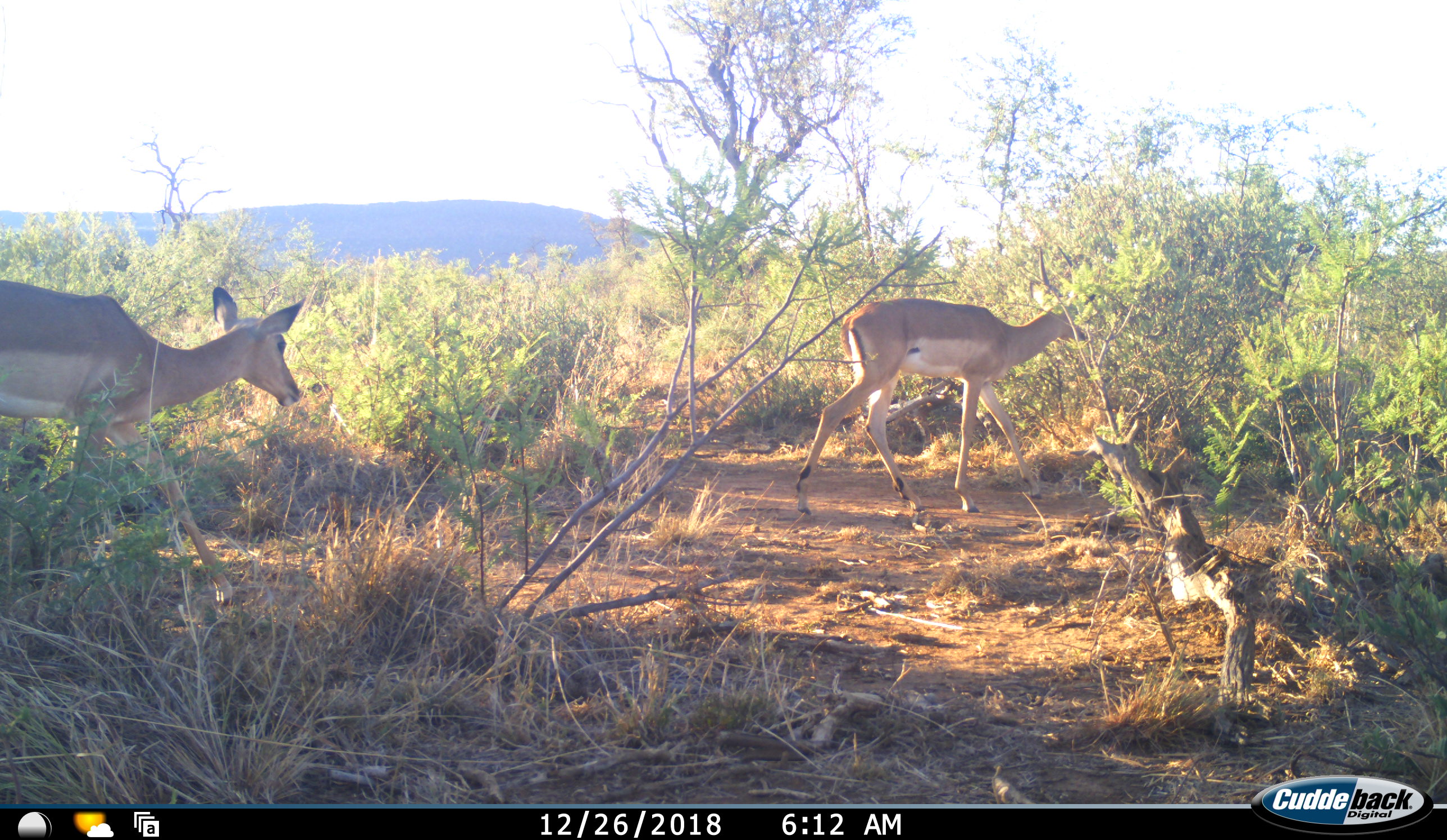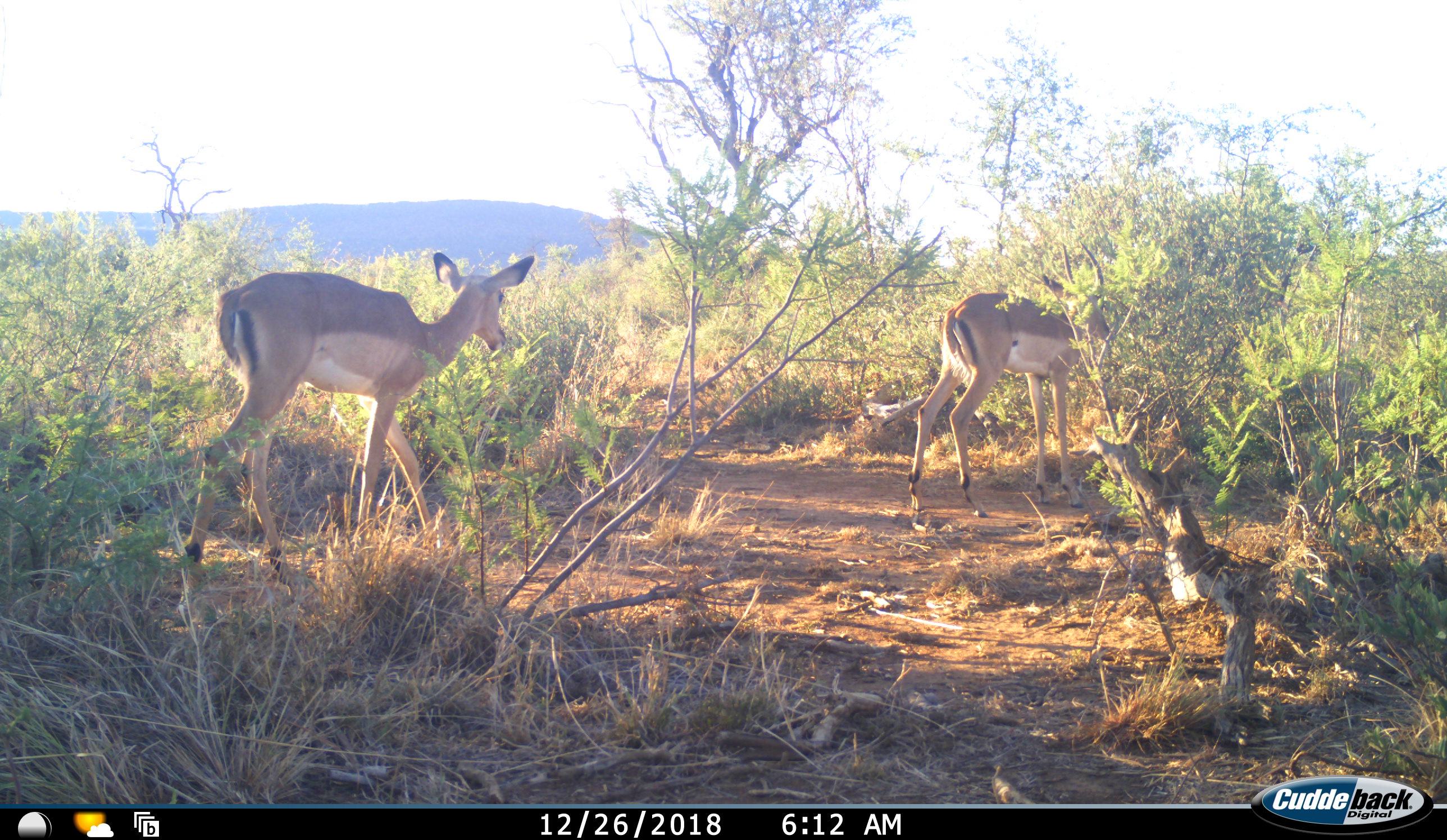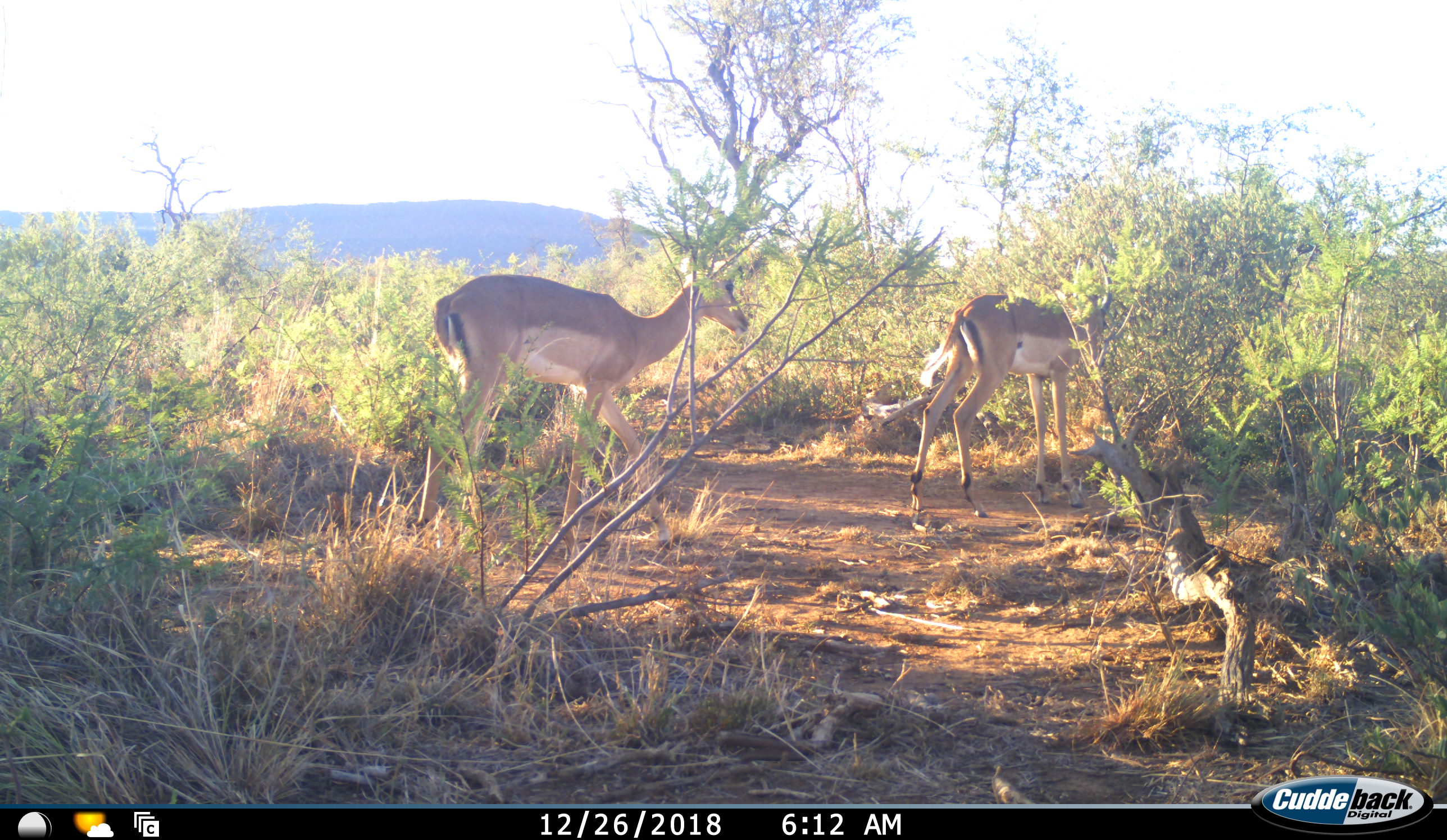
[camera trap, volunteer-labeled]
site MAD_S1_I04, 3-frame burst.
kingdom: Animalia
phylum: Chordata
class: Mammalia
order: Artiodactyla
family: Bovidae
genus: Aepyceros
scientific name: Aepyceros melampus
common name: impala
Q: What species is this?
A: Impala (Aepyceros melampus).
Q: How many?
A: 2.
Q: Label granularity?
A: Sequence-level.